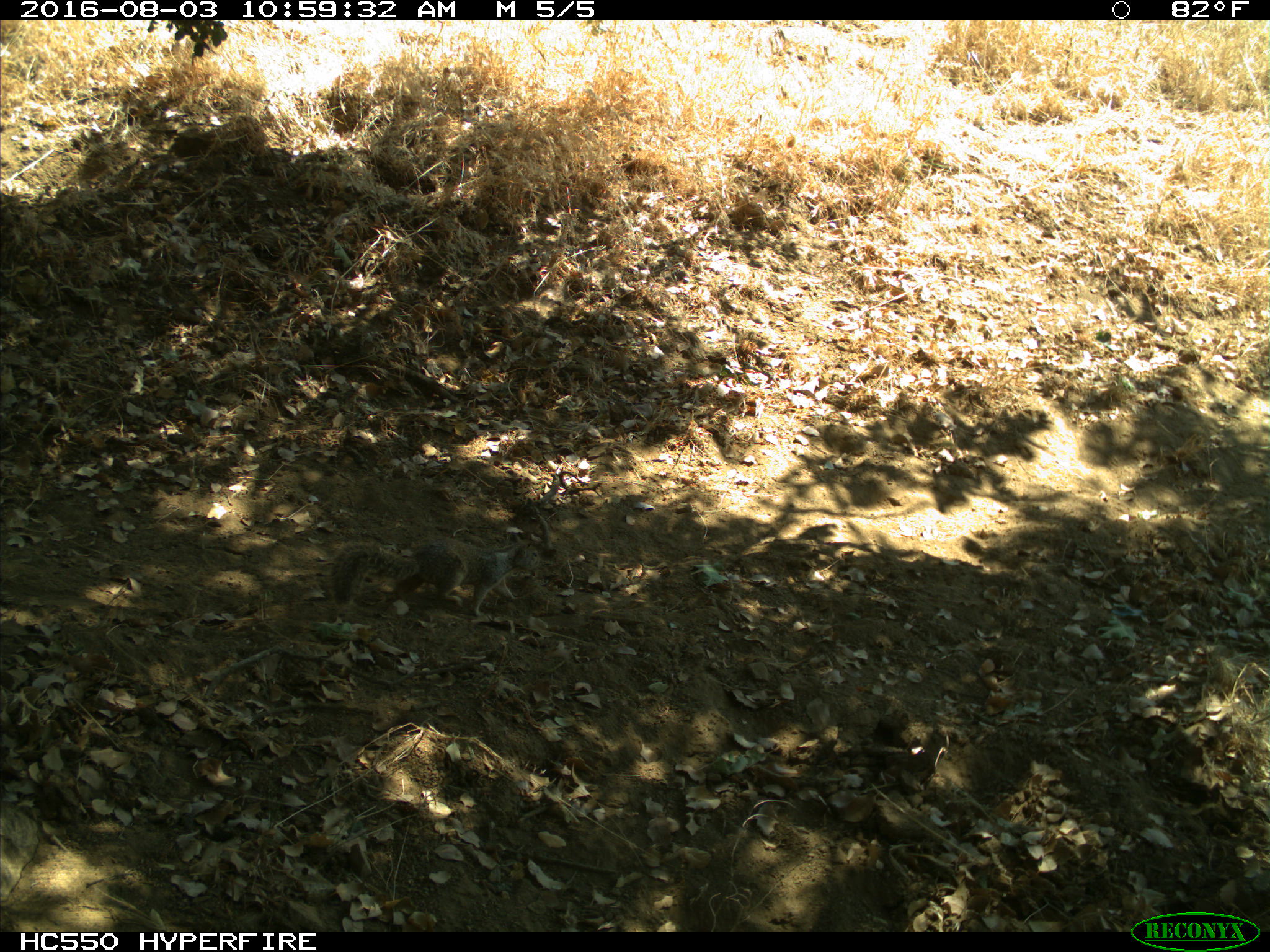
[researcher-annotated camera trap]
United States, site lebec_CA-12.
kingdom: Animalia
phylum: Chordata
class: Mammalia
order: Rodentia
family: Sciuridae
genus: Otospermophilus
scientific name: Otospermophilus beecheyi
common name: california ground squirrel